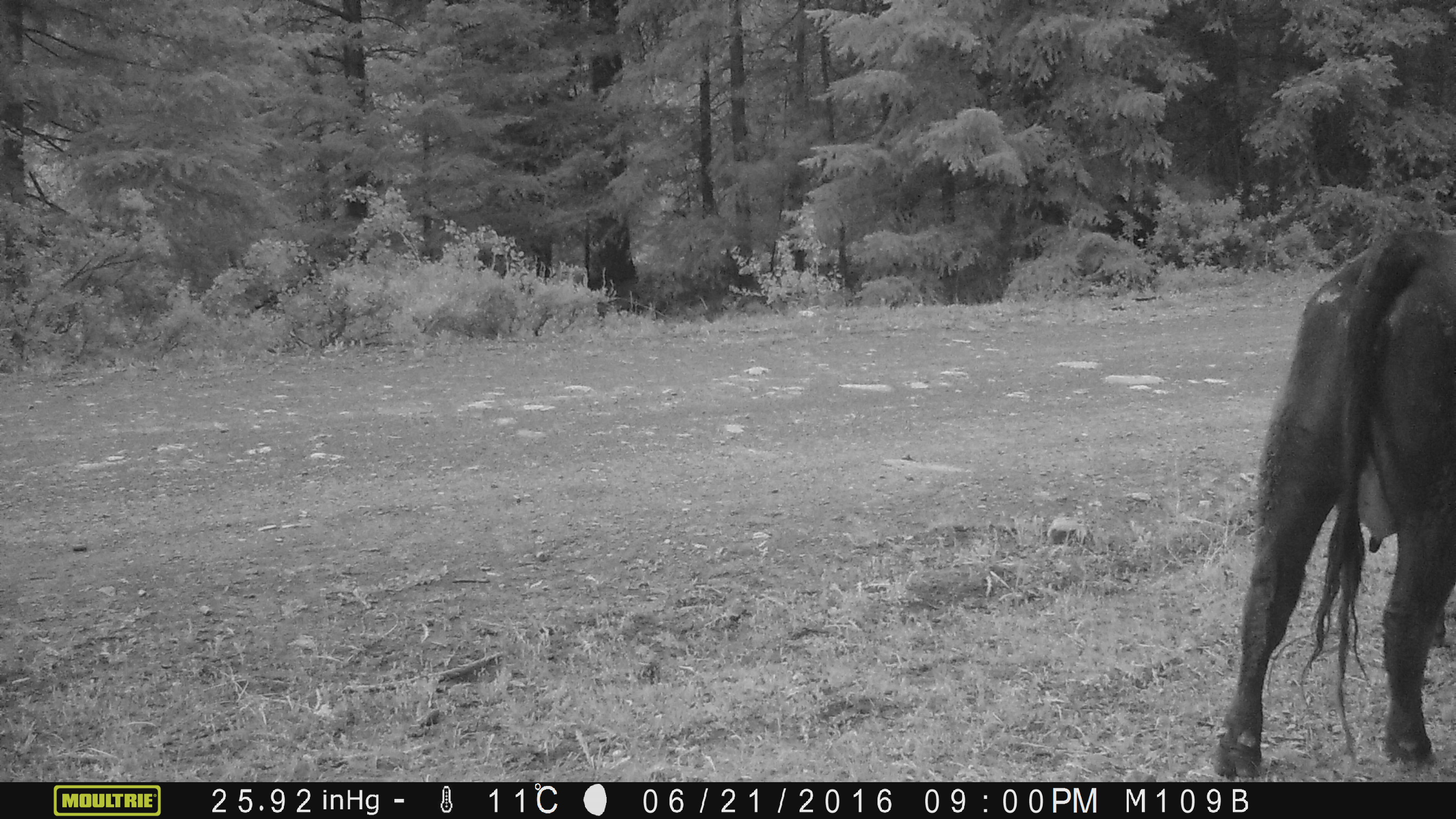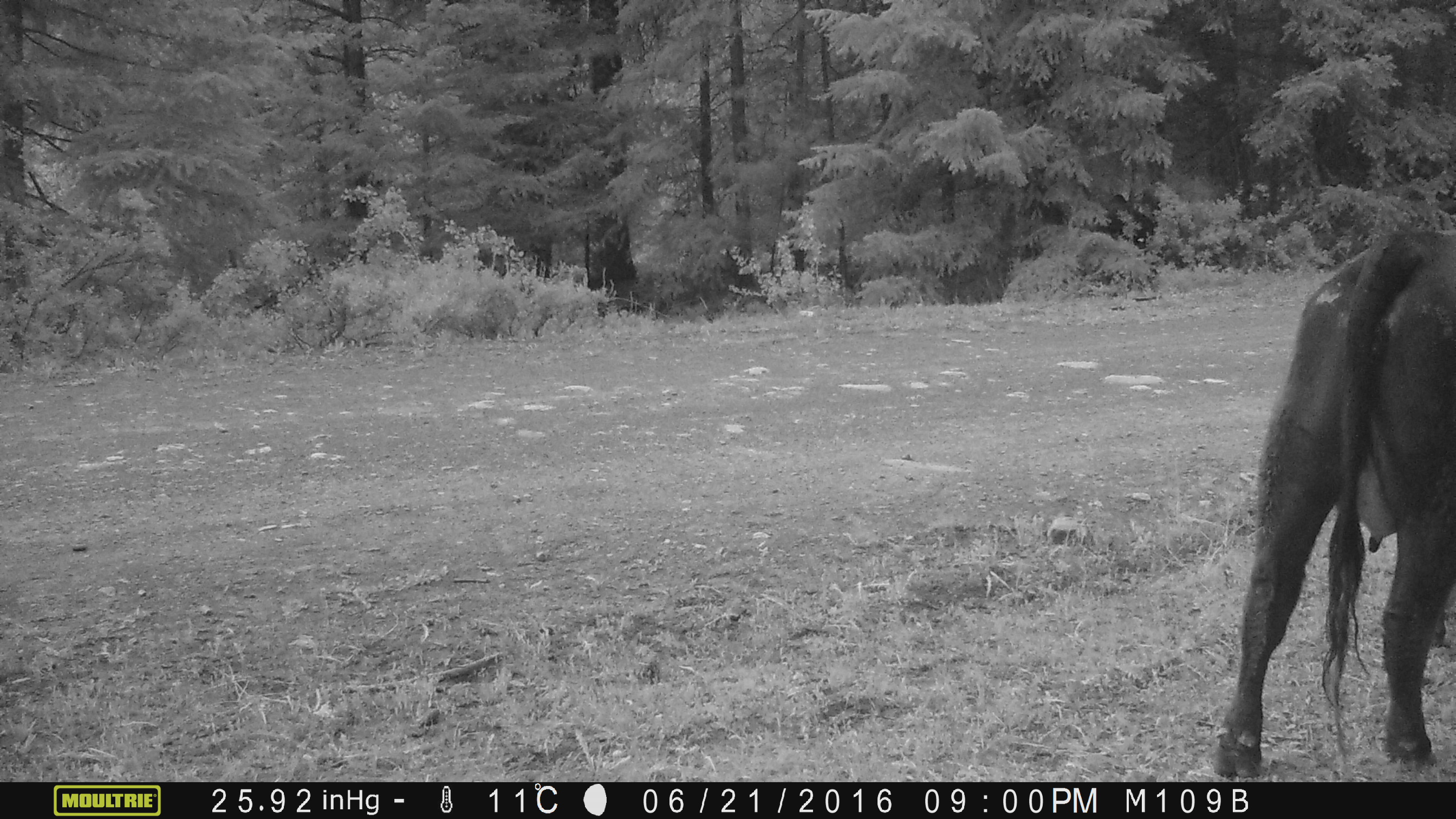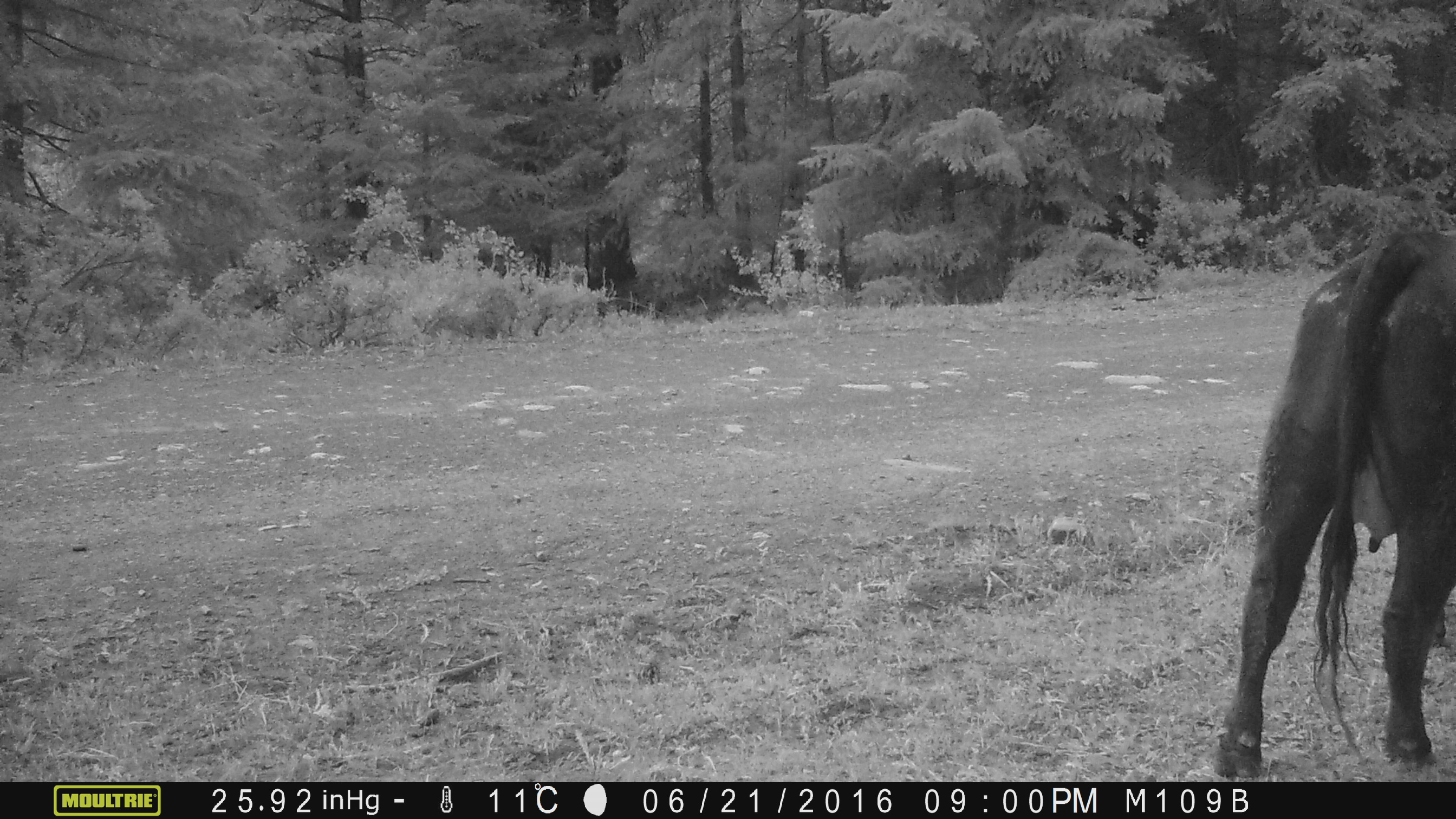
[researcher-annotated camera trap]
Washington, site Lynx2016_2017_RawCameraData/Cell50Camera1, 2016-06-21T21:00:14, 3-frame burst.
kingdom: Animalia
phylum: Chordata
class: Mammalia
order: Artiodactyla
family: Bovidae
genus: Bos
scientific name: Bos taurus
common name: domestic cattle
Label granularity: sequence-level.